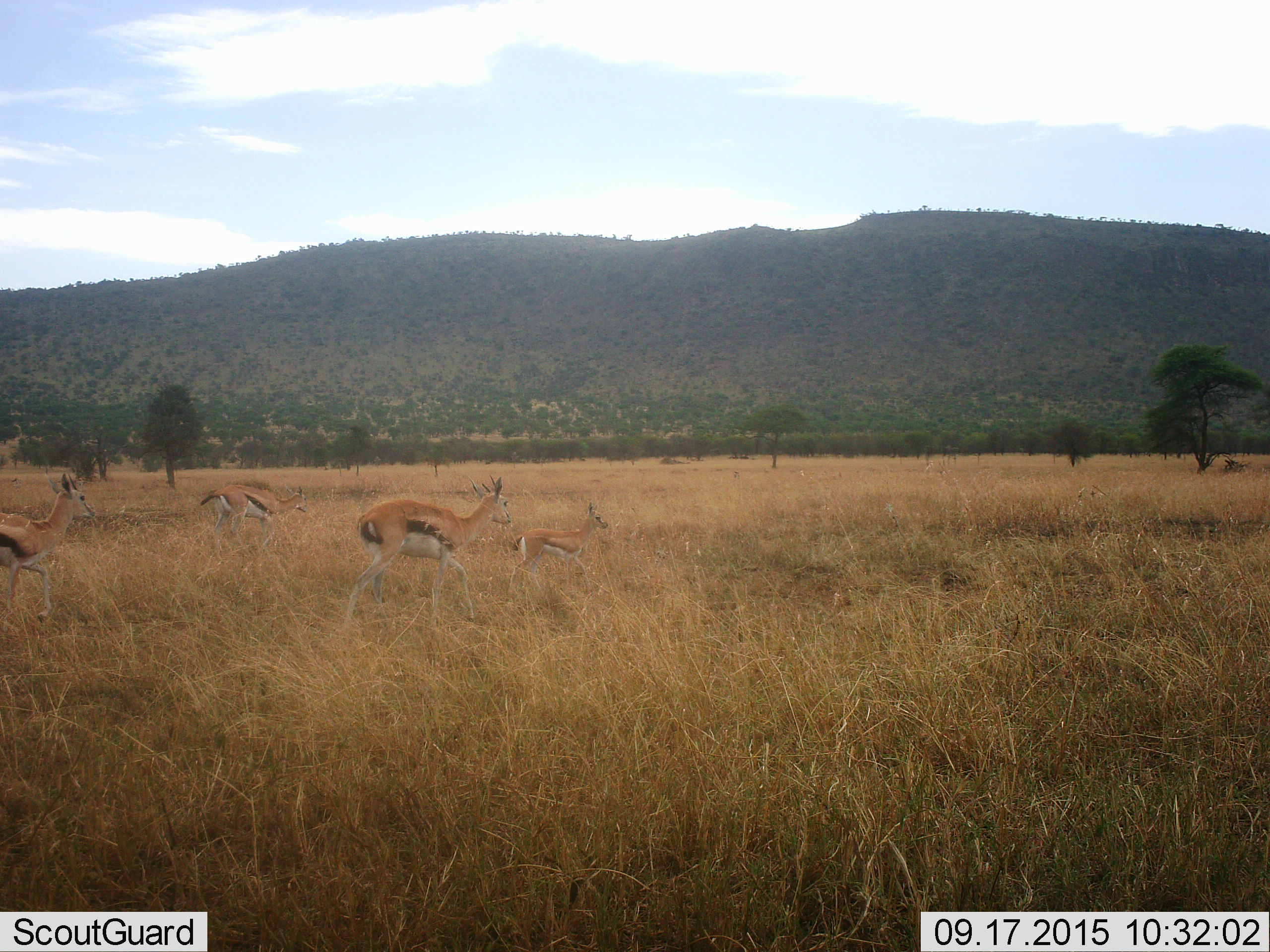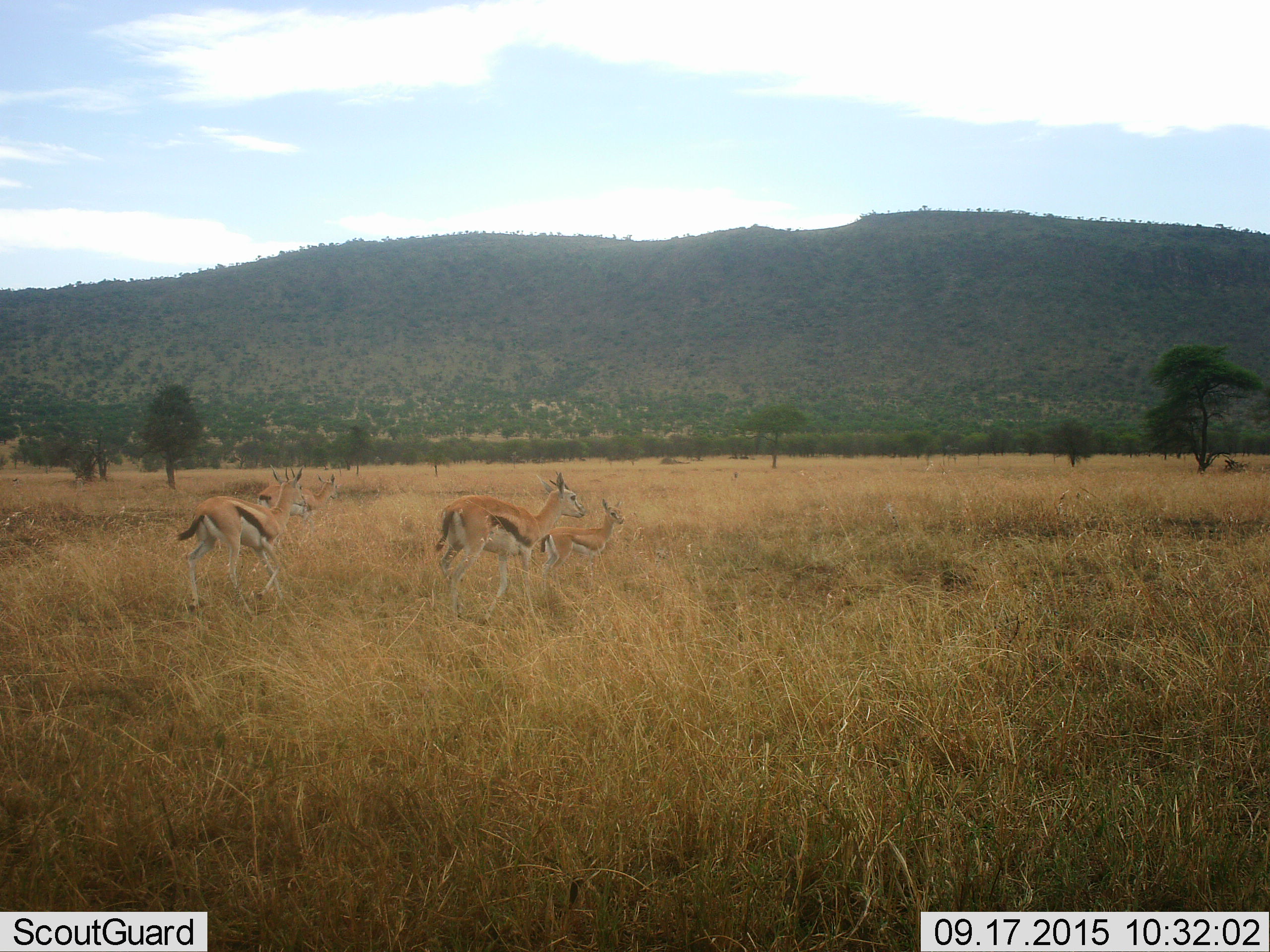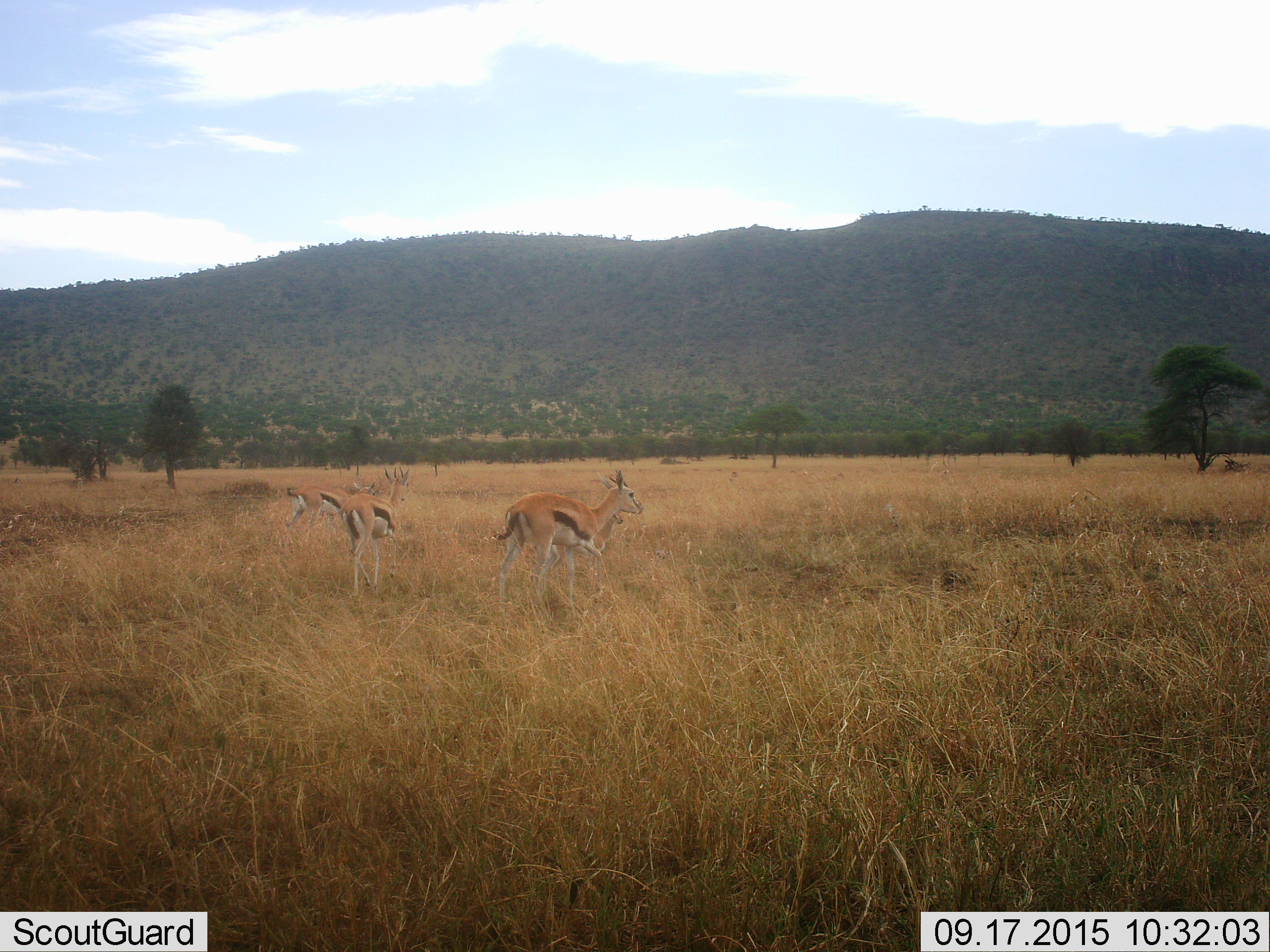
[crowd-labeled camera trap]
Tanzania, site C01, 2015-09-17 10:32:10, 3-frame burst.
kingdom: Animalia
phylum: Chordata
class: Mammalia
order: Artiodactyla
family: Bovidae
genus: Eudorcas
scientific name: Eudorcas thomsonii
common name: thomson's gazelle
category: gazellethomsons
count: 4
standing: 5%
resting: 0%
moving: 100%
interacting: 0%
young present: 79%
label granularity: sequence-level